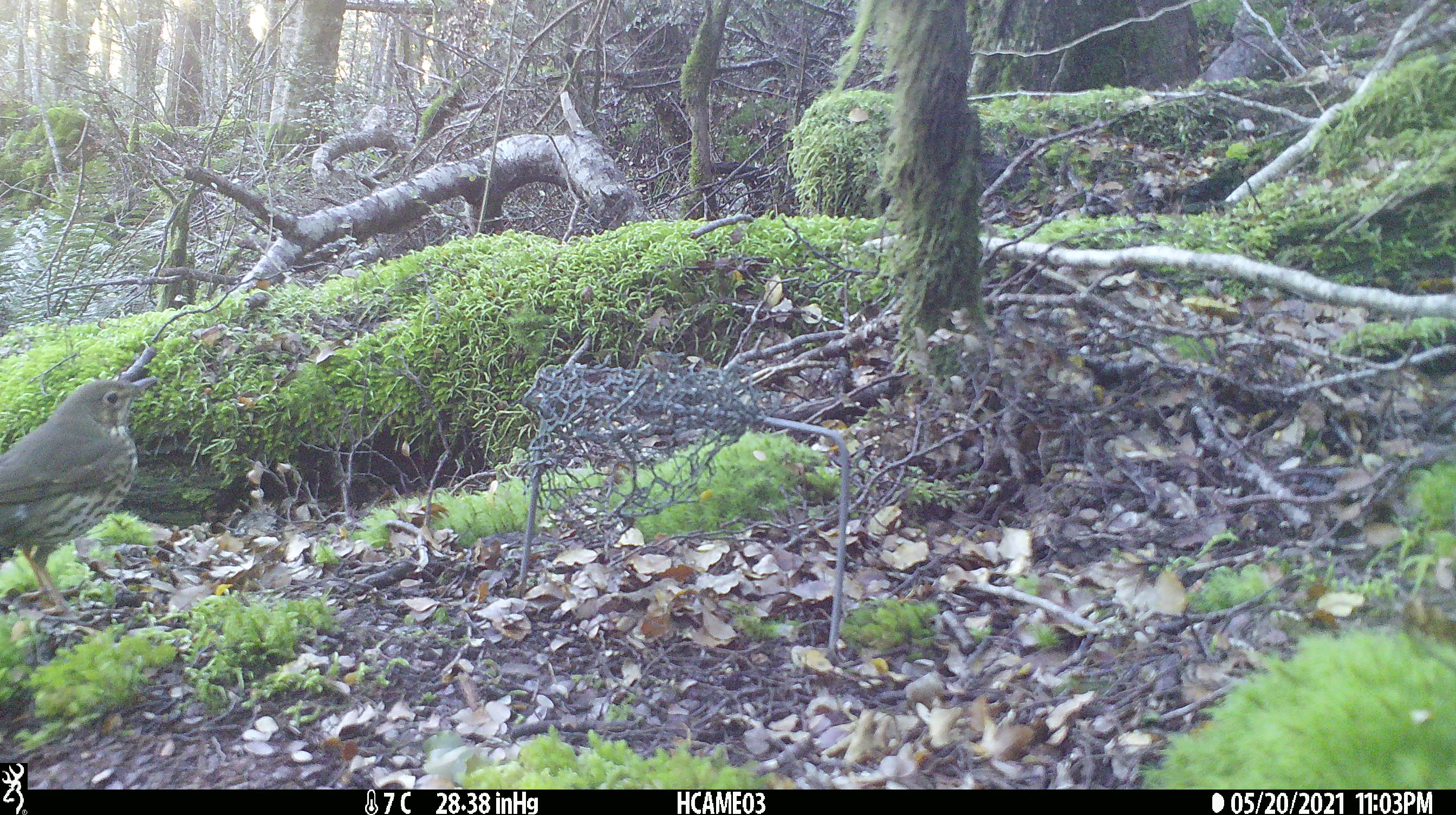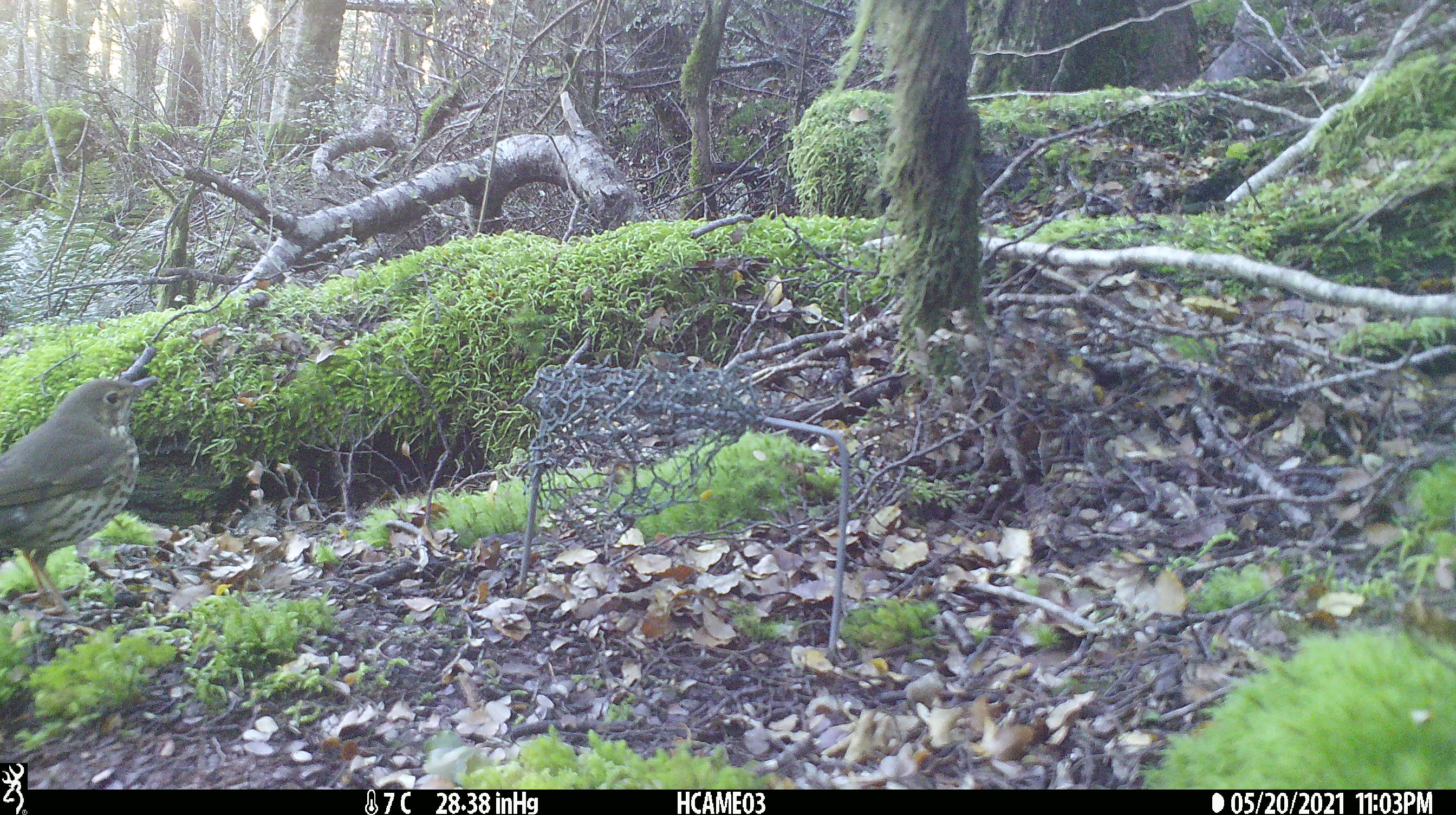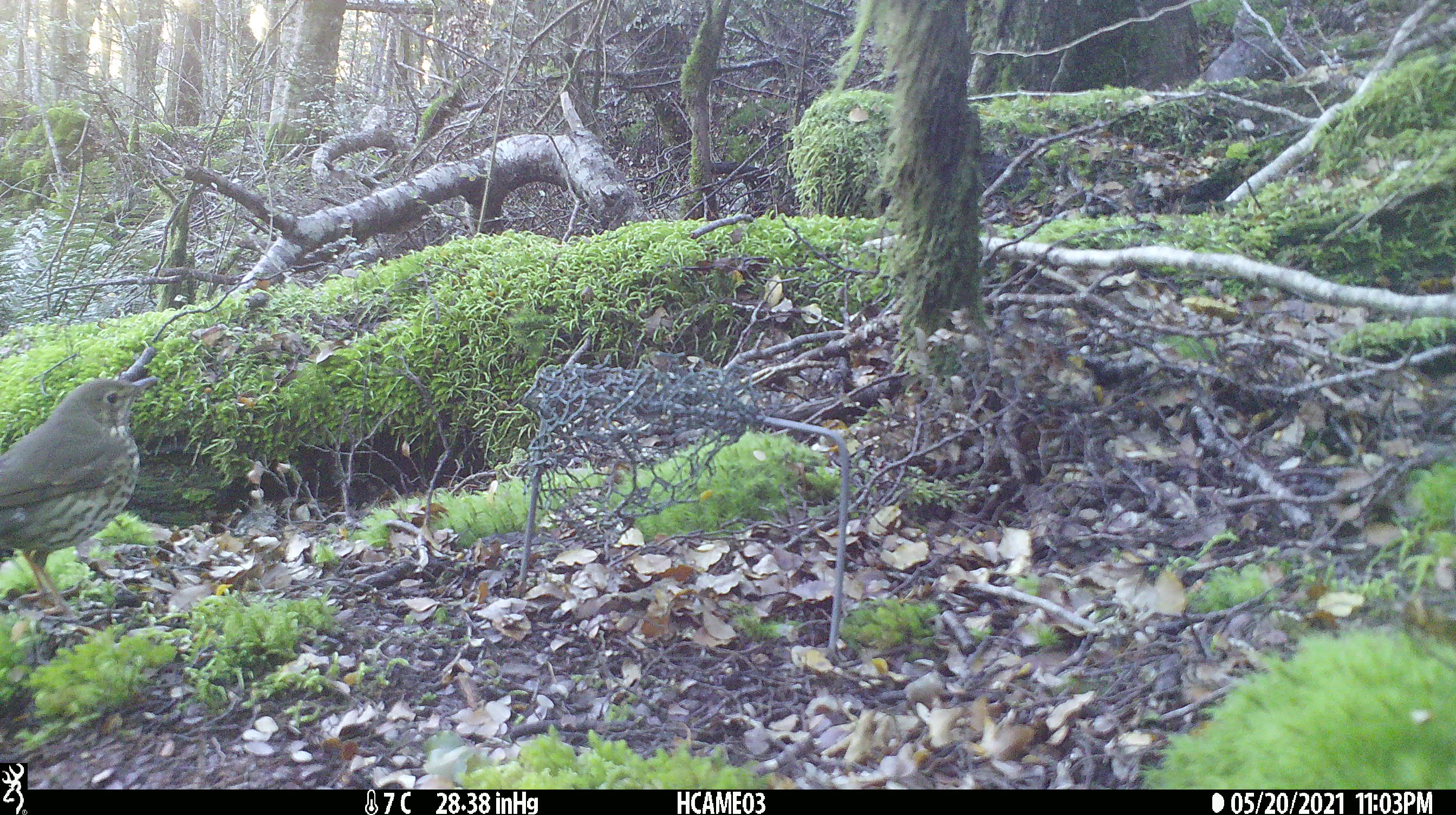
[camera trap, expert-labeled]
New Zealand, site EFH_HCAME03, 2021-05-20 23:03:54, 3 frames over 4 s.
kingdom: Animalia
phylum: Chordata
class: Aves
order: Passeriformes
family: Turdidae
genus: Turdus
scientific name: Turdus philomelos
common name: song thrush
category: thrush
Thrush (song thrush) (Turdus philomelos).